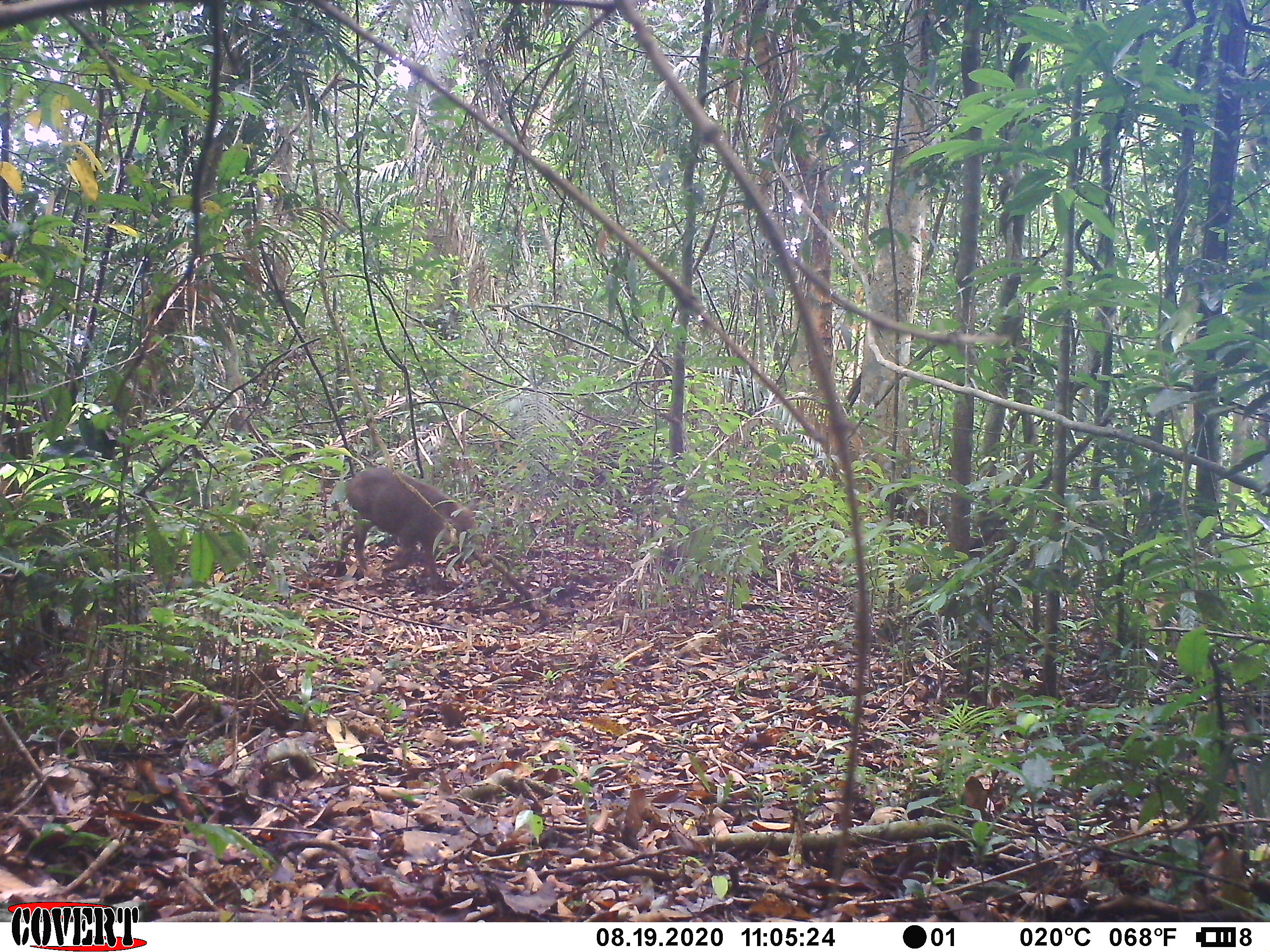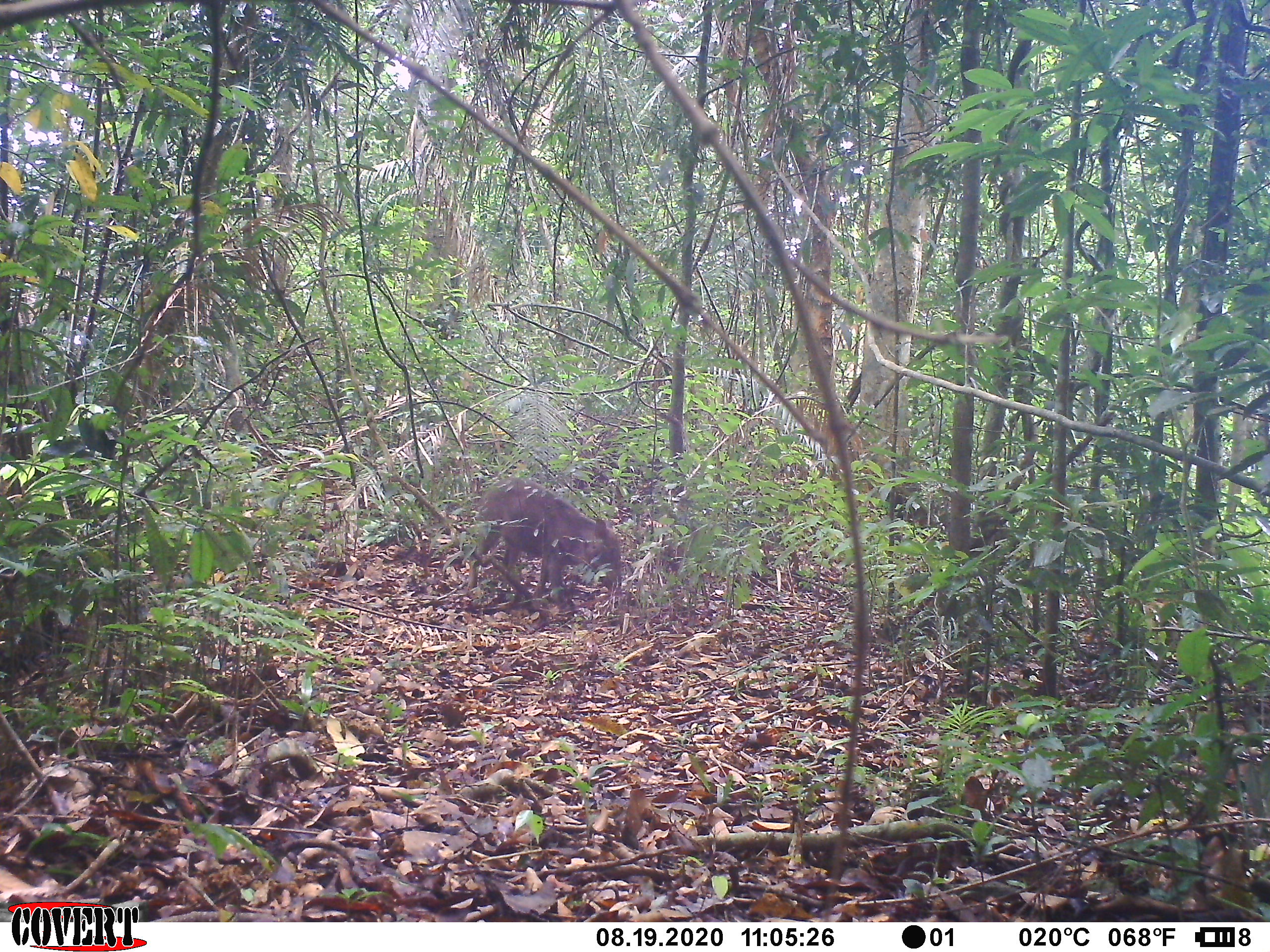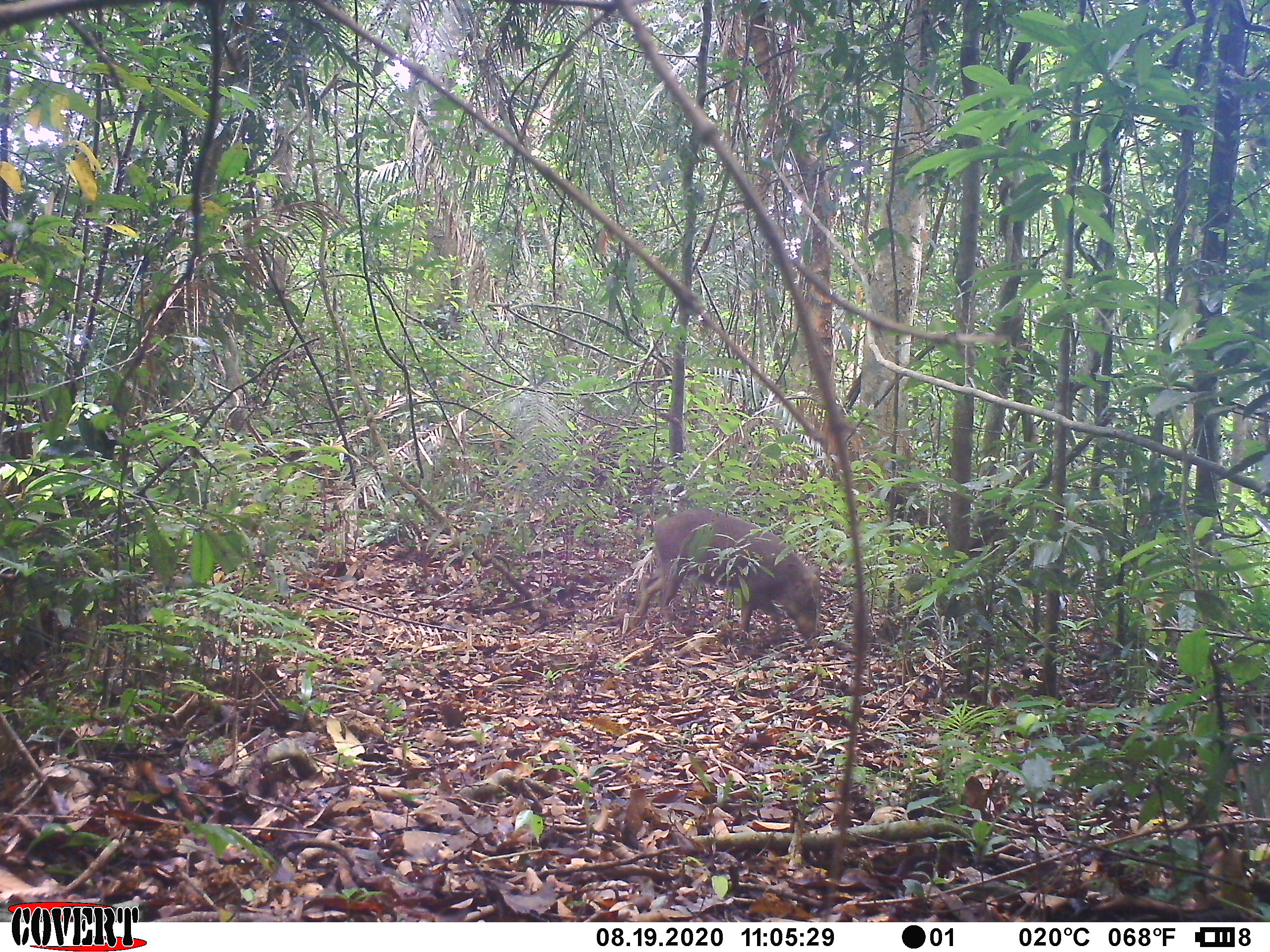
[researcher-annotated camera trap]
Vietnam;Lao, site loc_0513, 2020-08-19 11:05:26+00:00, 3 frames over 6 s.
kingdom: Animalia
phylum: Chordata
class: Mammalia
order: Artiodactyla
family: Suidae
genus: Sus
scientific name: Sus scrofa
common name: eurasian wild pig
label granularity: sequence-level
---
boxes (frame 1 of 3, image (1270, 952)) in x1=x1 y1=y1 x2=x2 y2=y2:
eurasian wild pig: x1=328 y1=465 x2=479 y2=595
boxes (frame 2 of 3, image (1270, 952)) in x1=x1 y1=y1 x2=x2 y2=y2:
eurasian wild pig: x1=466 y1=475 x2=622 y2=617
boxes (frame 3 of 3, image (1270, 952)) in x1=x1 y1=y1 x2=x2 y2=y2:
eurasian wild pig: x1=629 y1=508 x2=821 y2=660